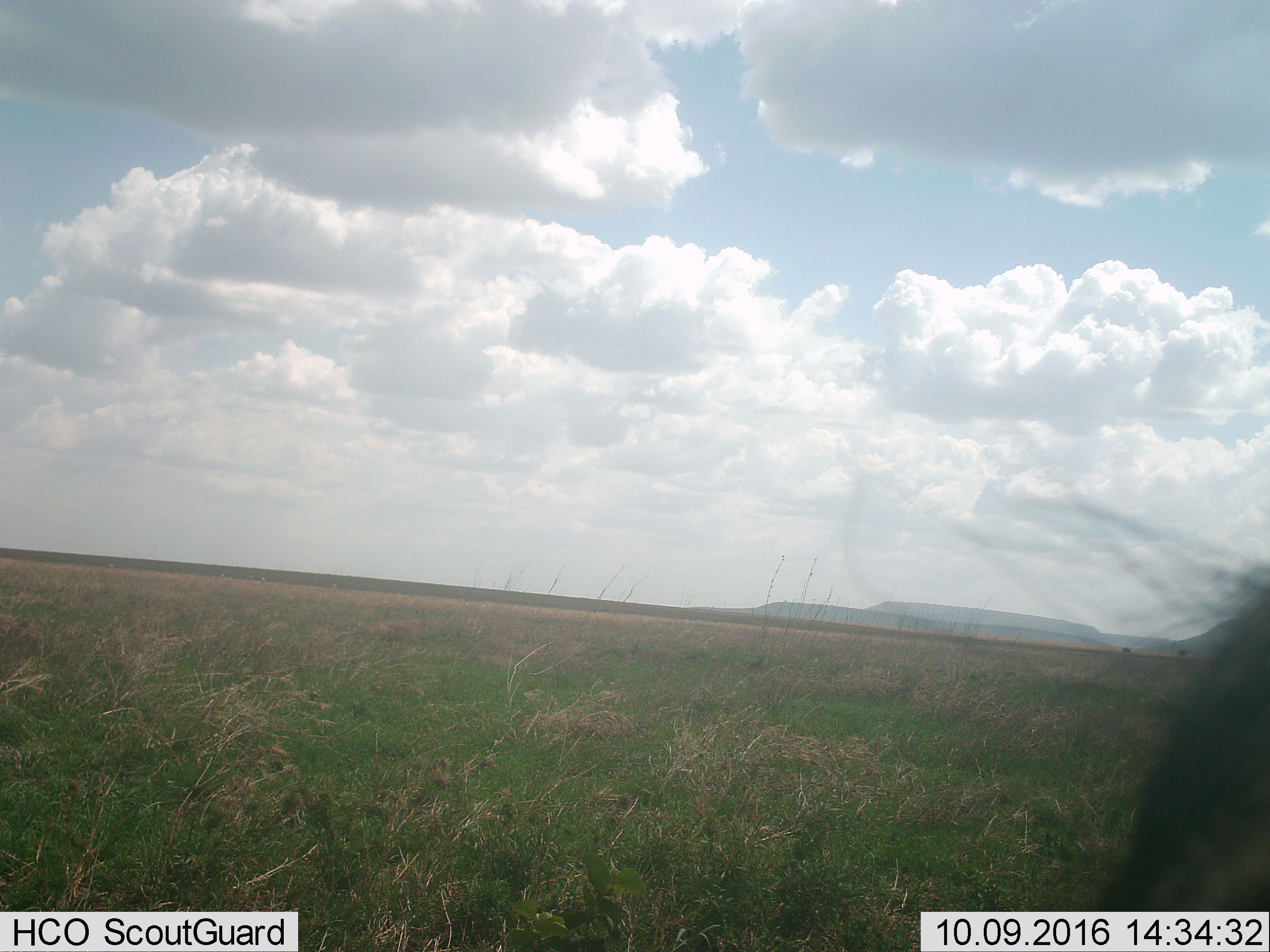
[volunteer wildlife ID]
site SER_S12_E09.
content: unidentified animal